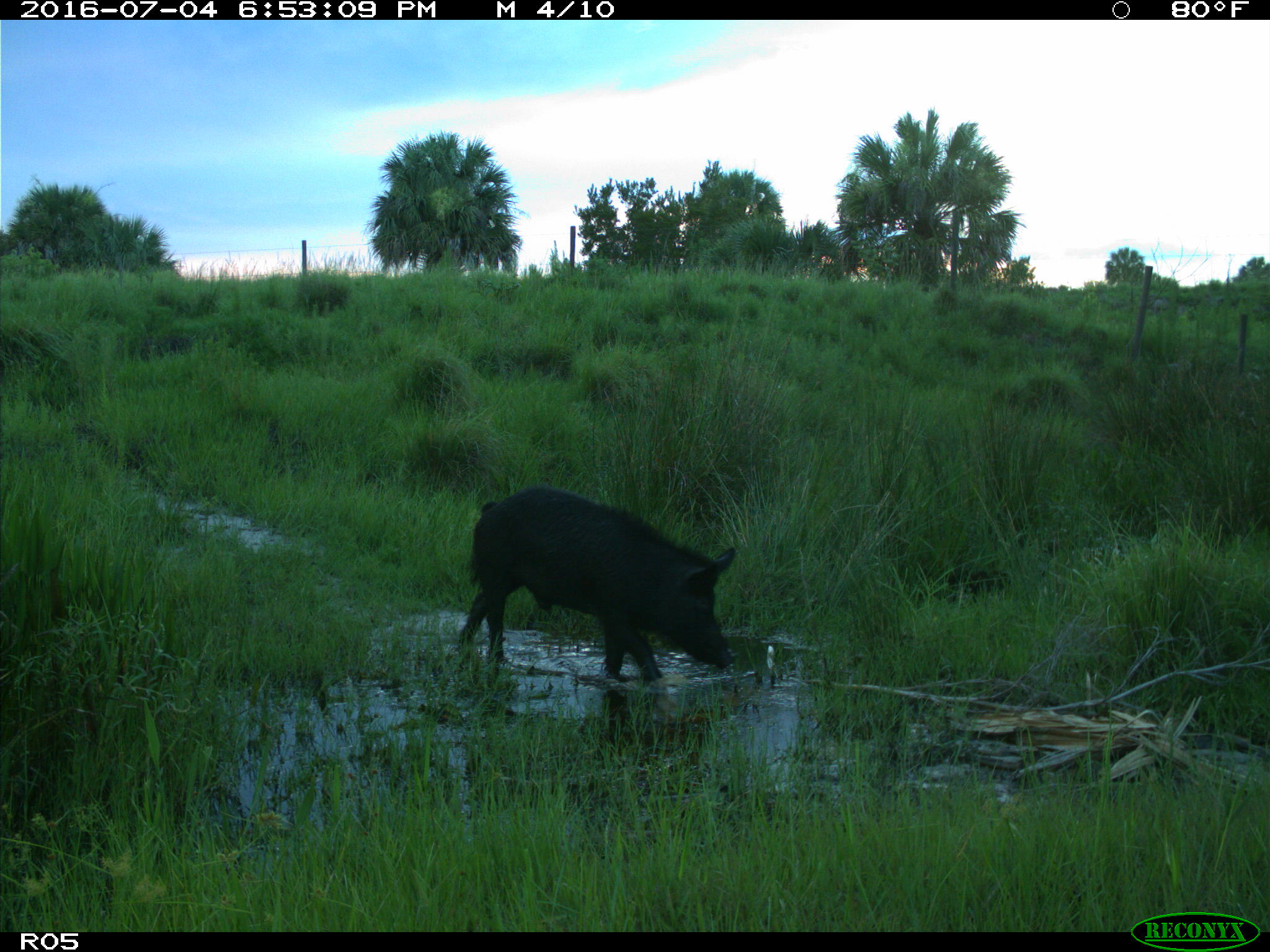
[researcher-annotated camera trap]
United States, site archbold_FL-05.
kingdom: Animalia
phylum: Chordata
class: Mammalia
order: Artiodactyla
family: Suidae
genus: Sus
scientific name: Sus scrofa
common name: wild boar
Sus scrofa (wild boar).